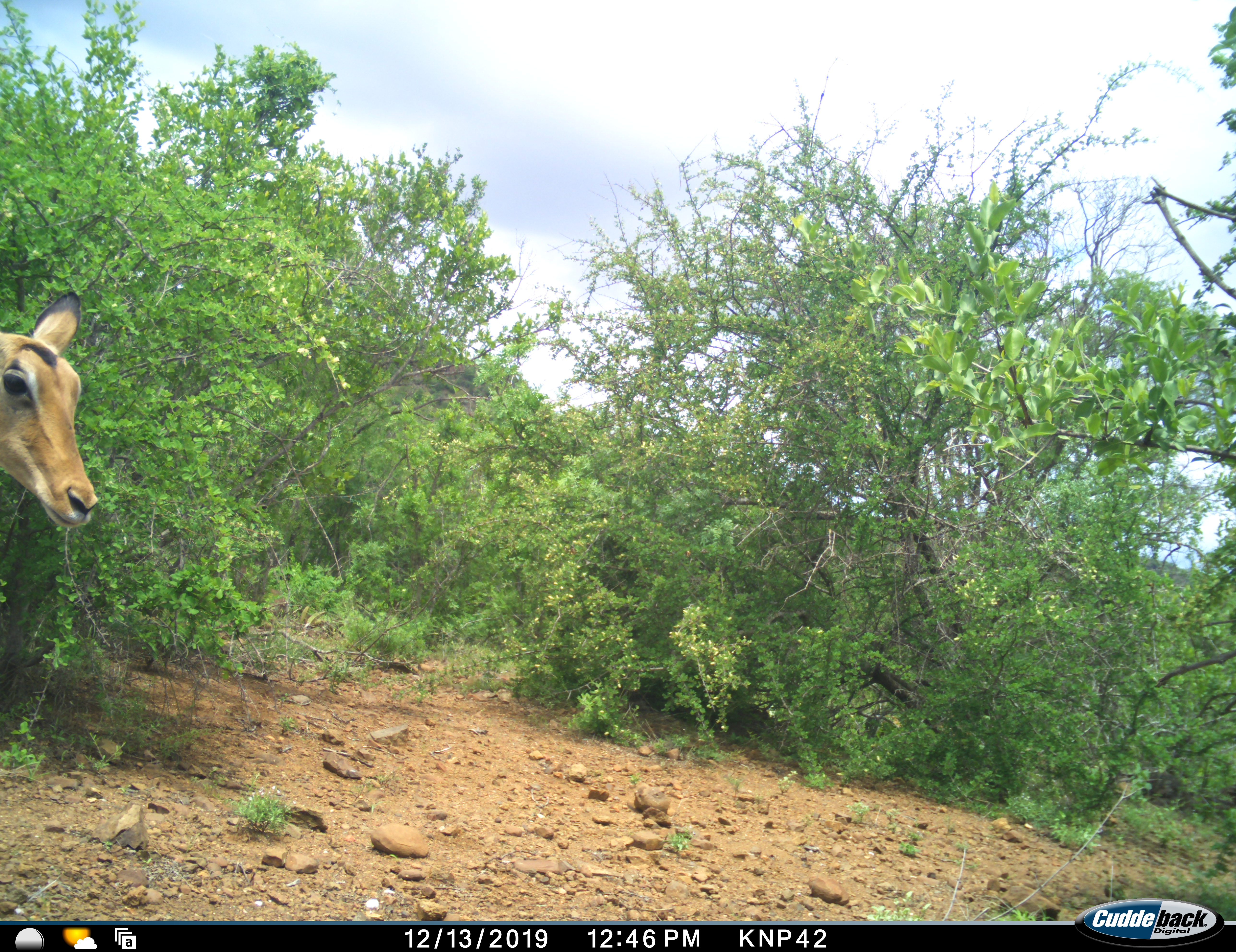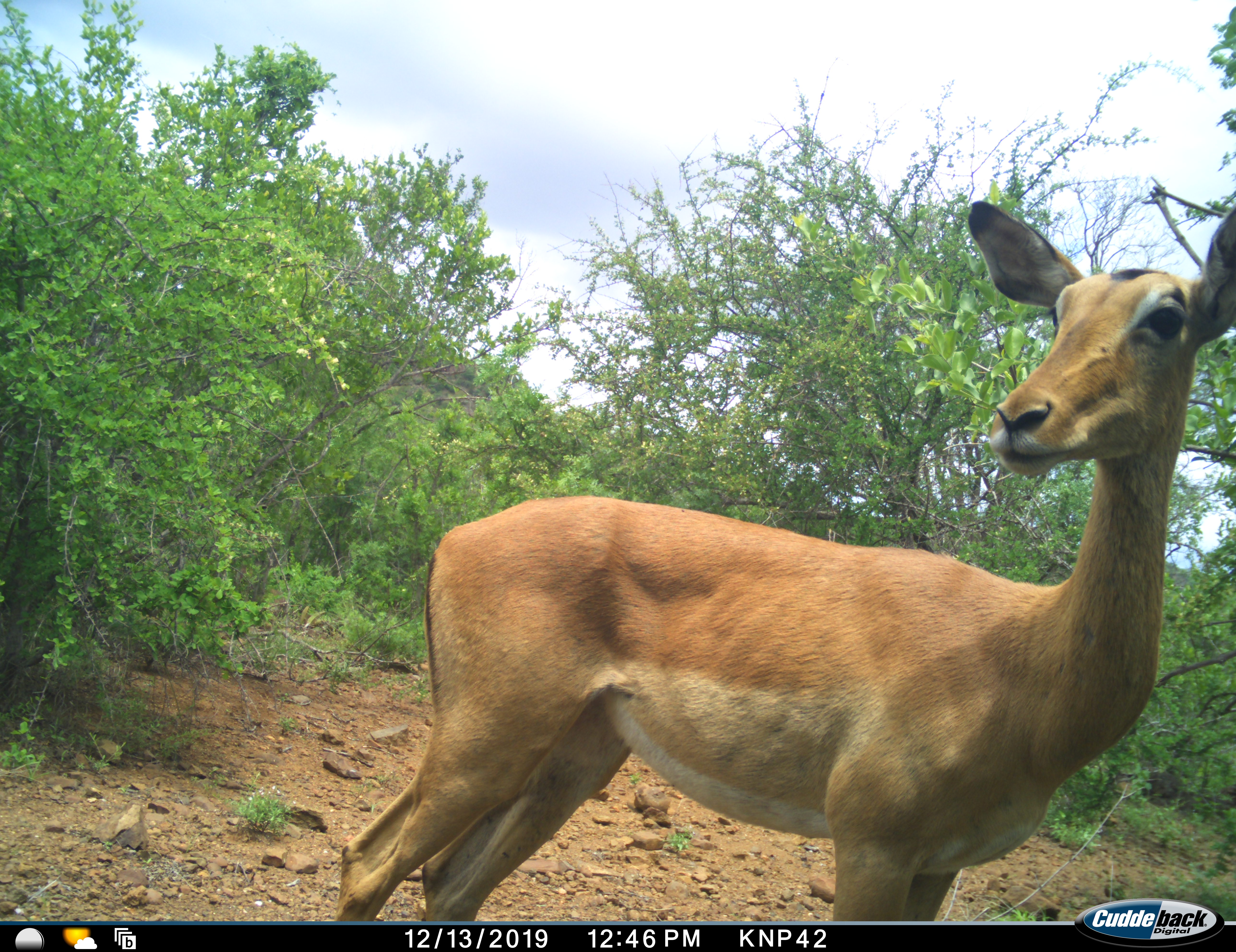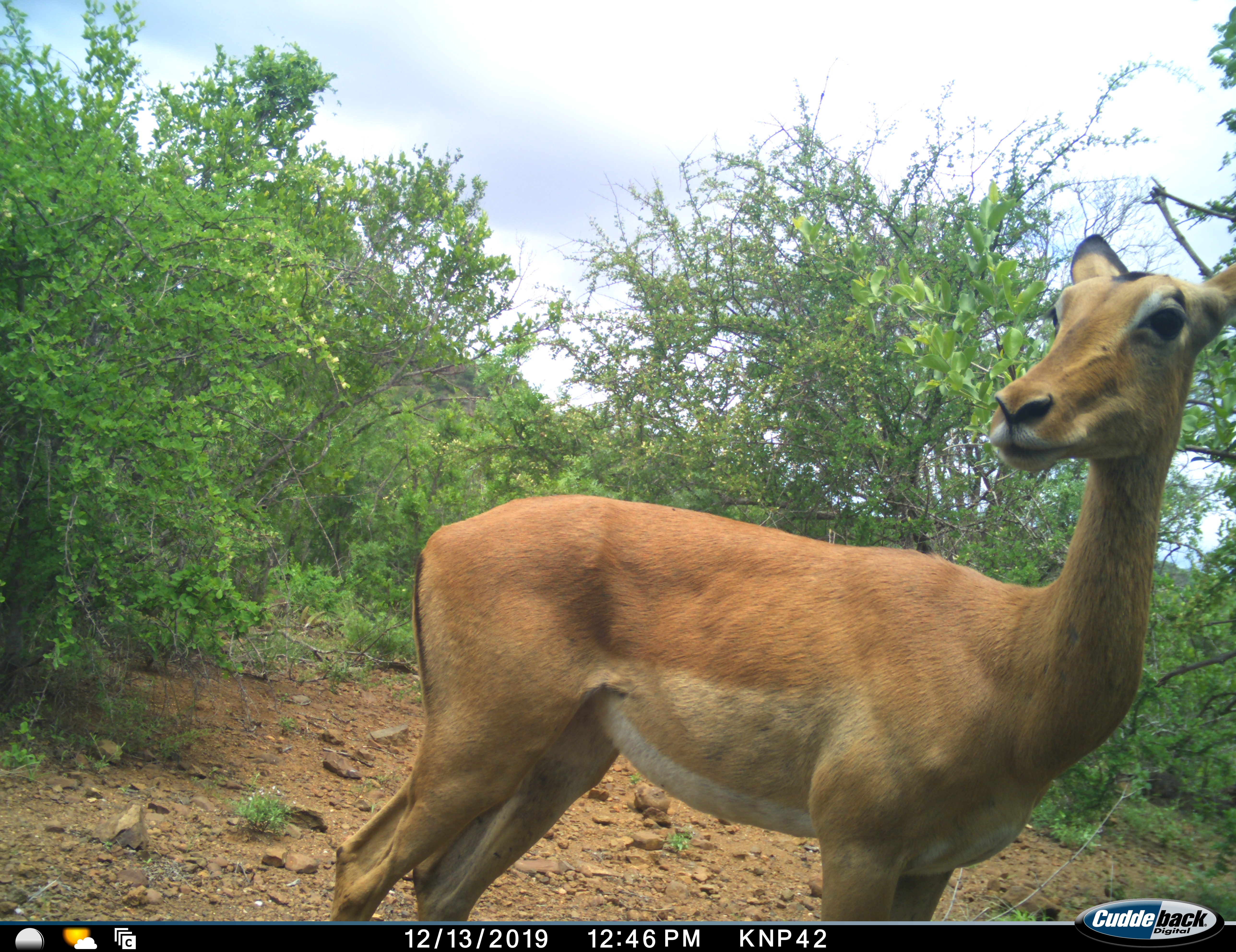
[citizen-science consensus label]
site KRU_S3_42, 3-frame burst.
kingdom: Animalia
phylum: Chordata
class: Mammalia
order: Artiodactyla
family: Bovidae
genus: Aepyceros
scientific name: Aepyceros melampus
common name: impala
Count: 1.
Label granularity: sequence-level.